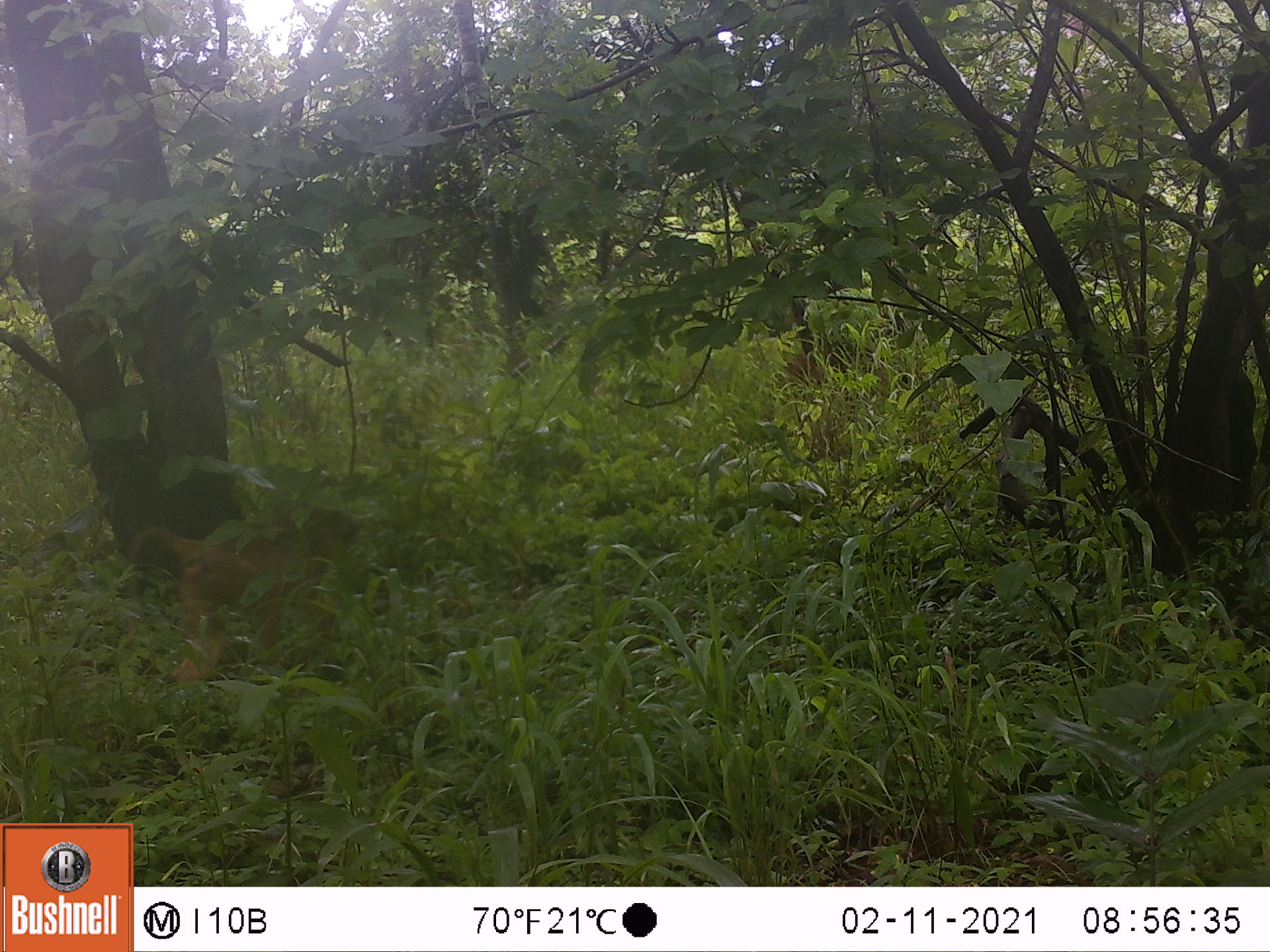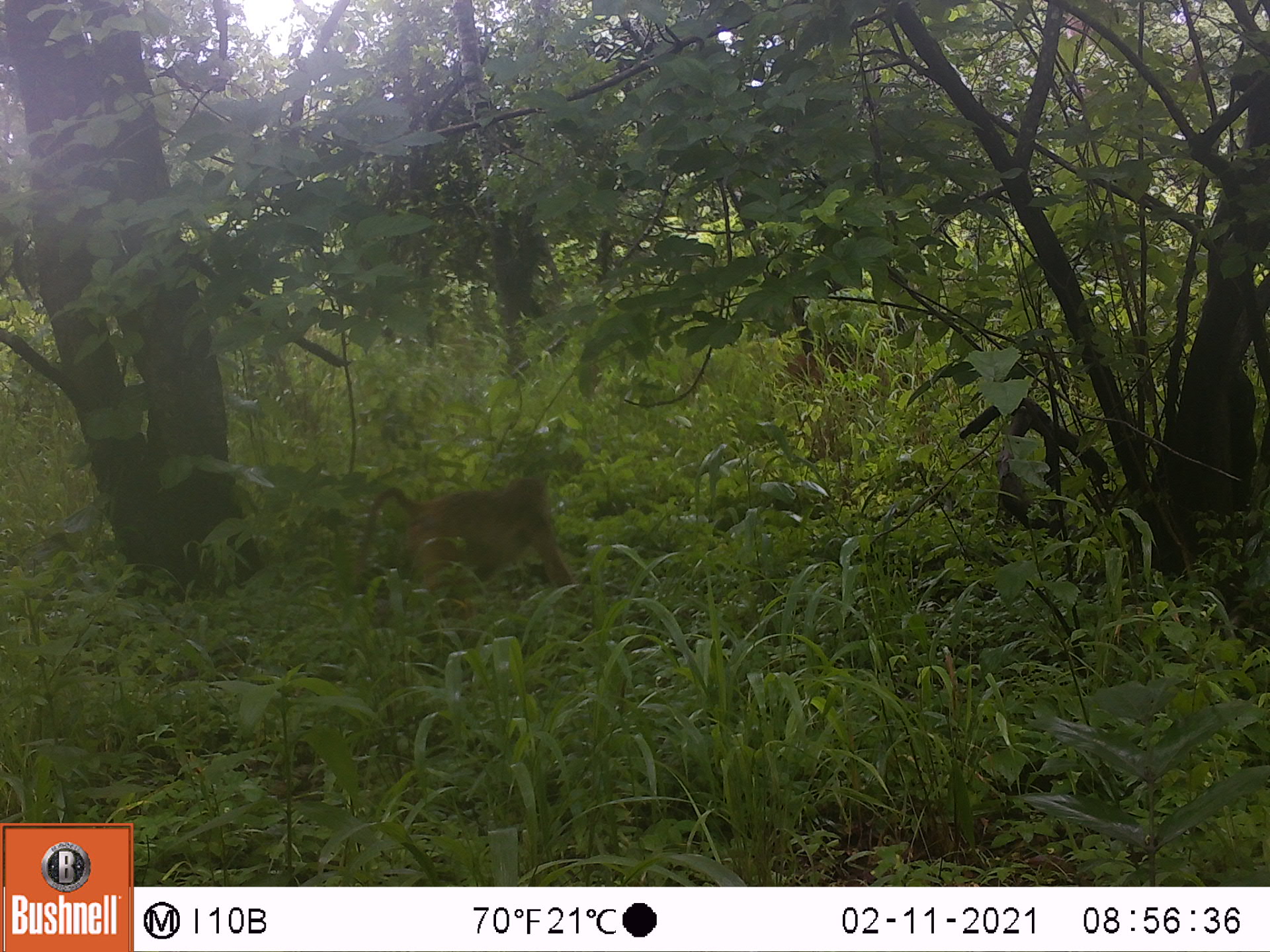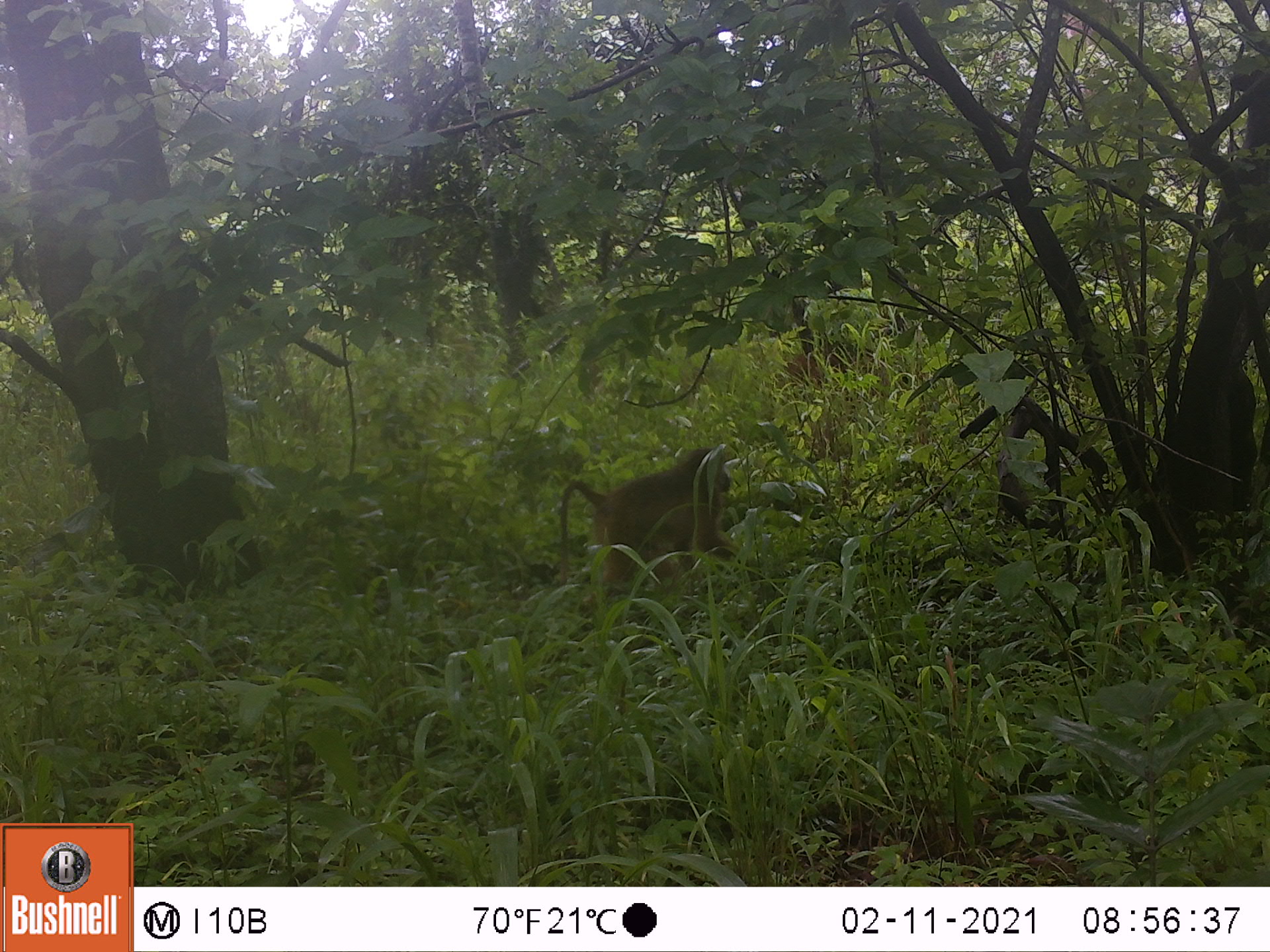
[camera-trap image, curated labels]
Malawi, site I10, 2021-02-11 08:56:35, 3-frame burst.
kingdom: Animalia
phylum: Chordata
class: Mammalia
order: Primates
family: Cercopithecidae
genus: Papio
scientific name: Papio cynocephalus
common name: yellow baboon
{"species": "yellow baboon (Papio cynocephalus)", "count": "1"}